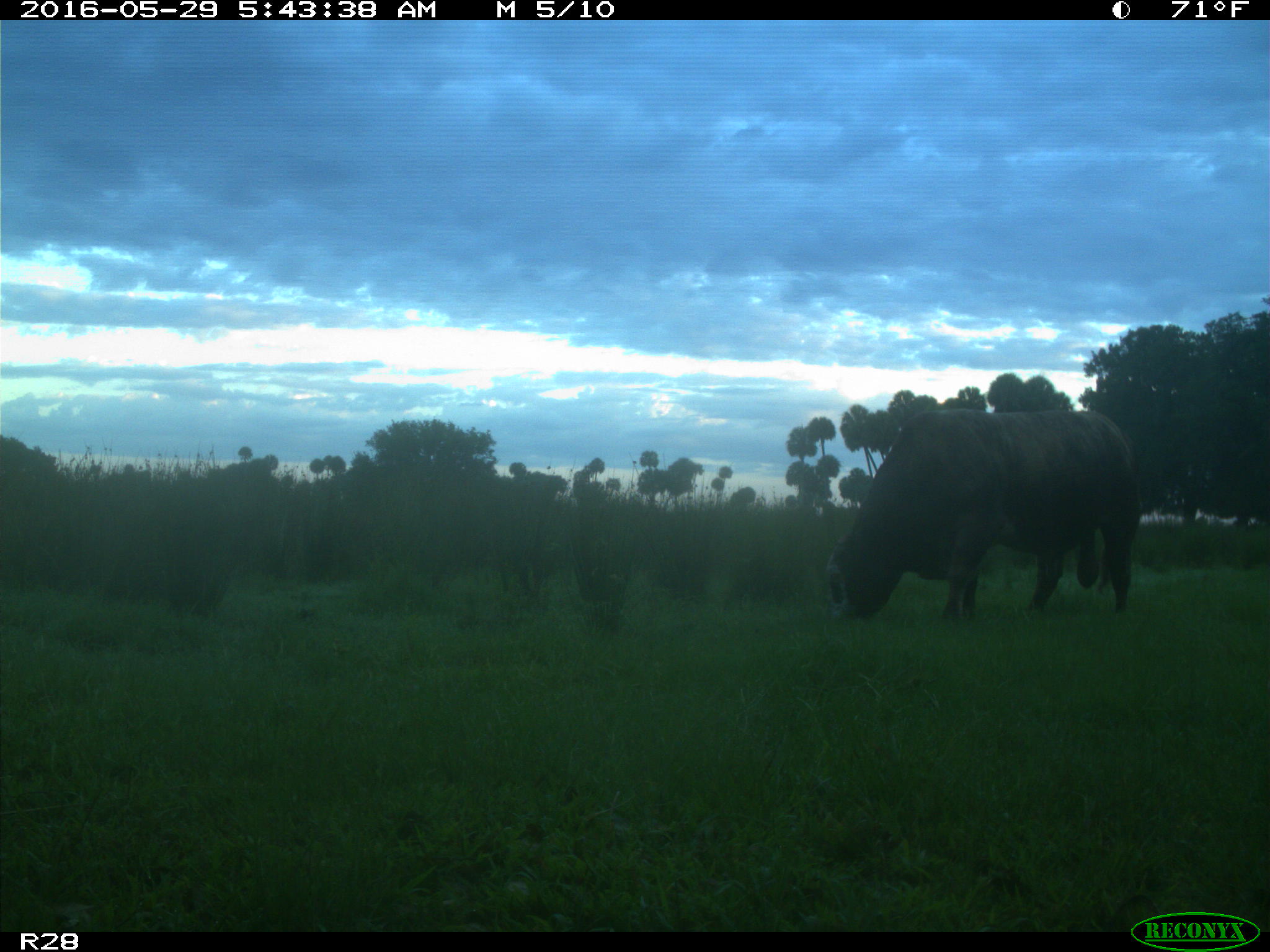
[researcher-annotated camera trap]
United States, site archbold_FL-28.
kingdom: Animalia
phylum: Chordata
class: Mammalia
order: Artiodactyla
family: Bovidae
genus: Bos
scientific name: Bos taurus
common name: domestic cow